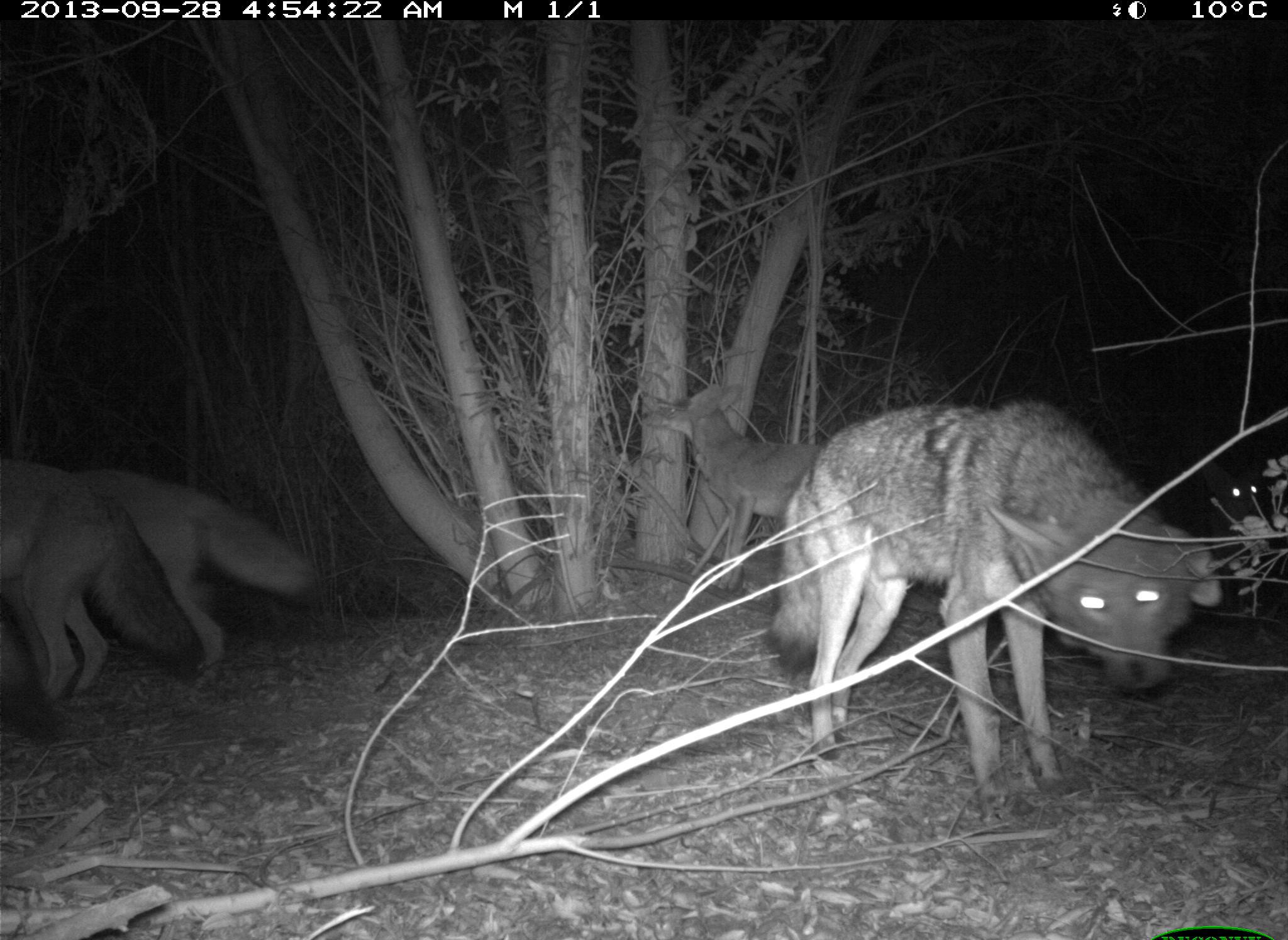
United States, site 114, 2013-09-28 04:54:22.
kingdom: Animalia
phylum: Chordata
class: Mammalia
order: Carnivora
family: Canidae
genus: Canis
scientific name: Canis latrans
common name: coyote